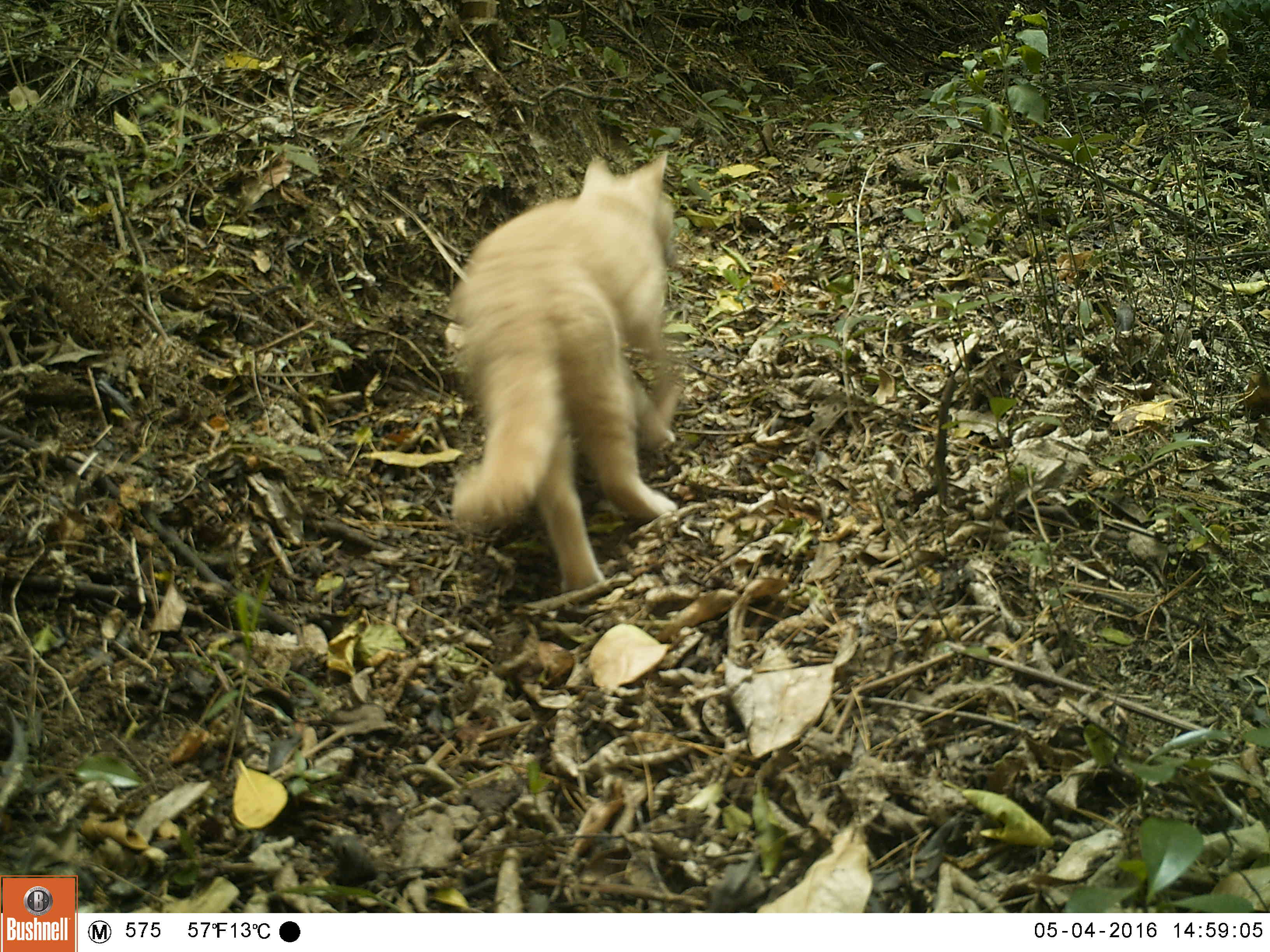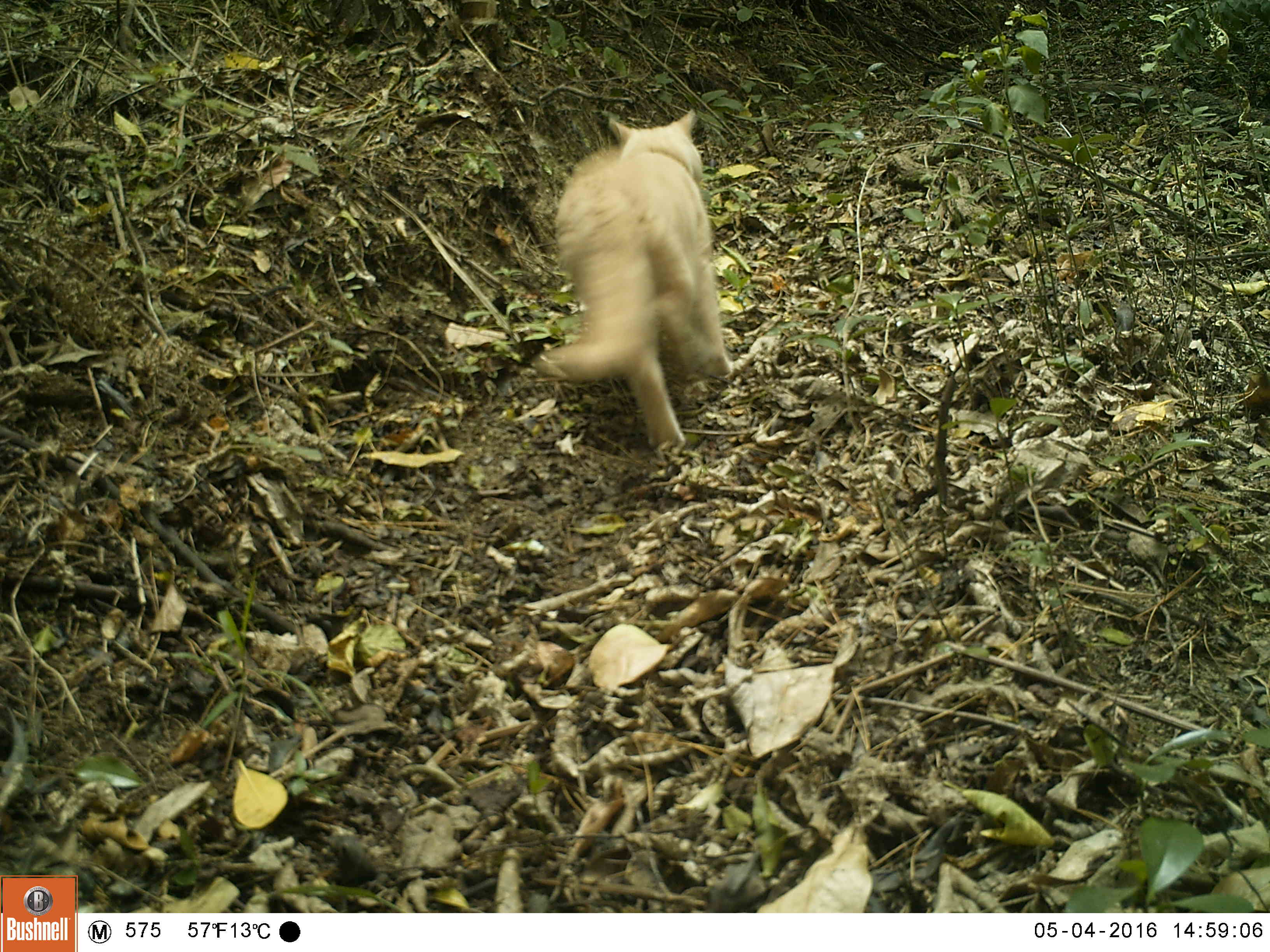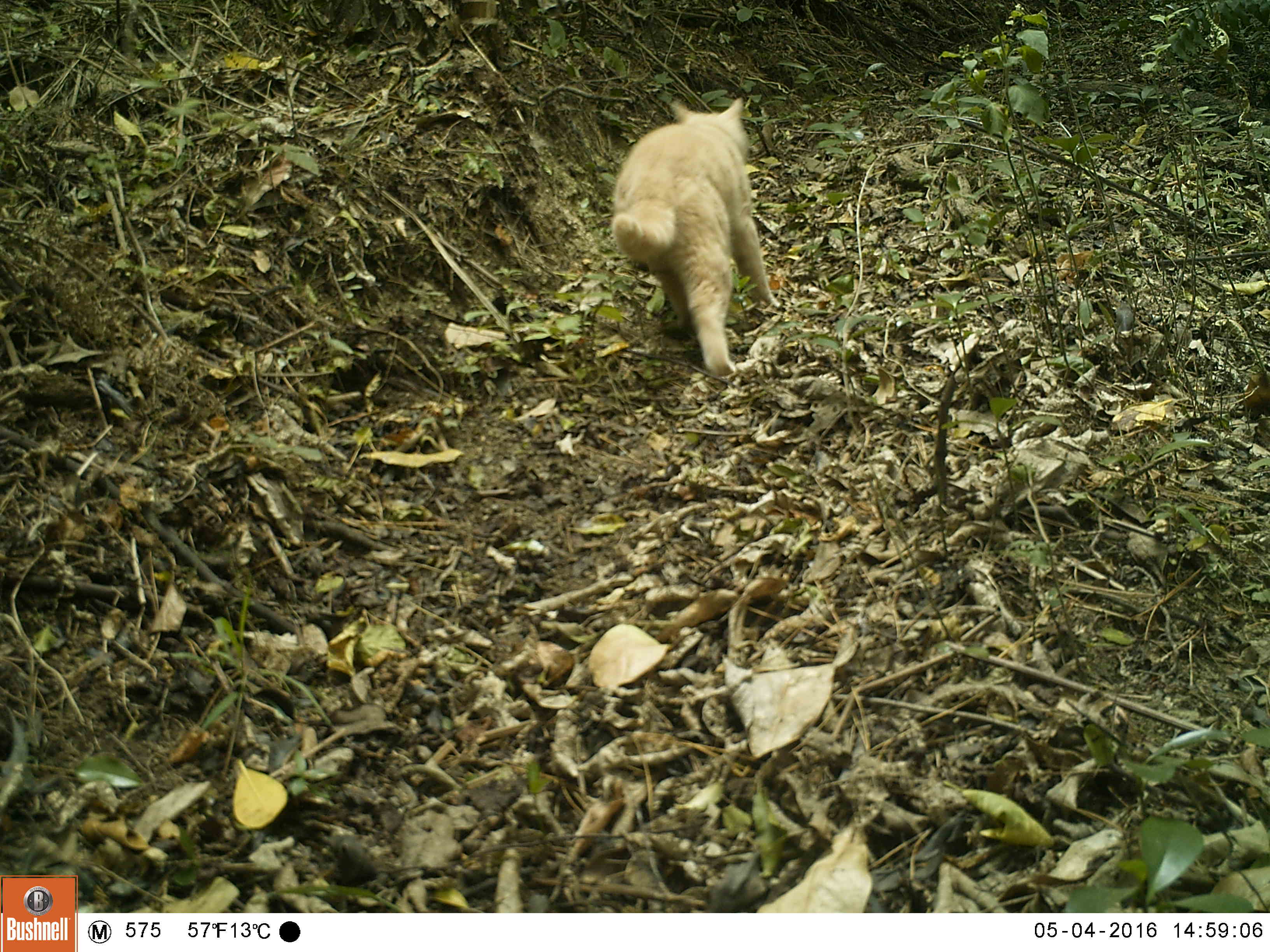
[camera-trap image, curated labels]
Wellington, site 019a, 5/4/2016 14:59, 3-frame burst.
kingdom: Animalia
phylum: Chordata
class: Mammalia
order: Carnivora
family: Felidae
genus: Felis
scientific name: Felis catus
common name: cat